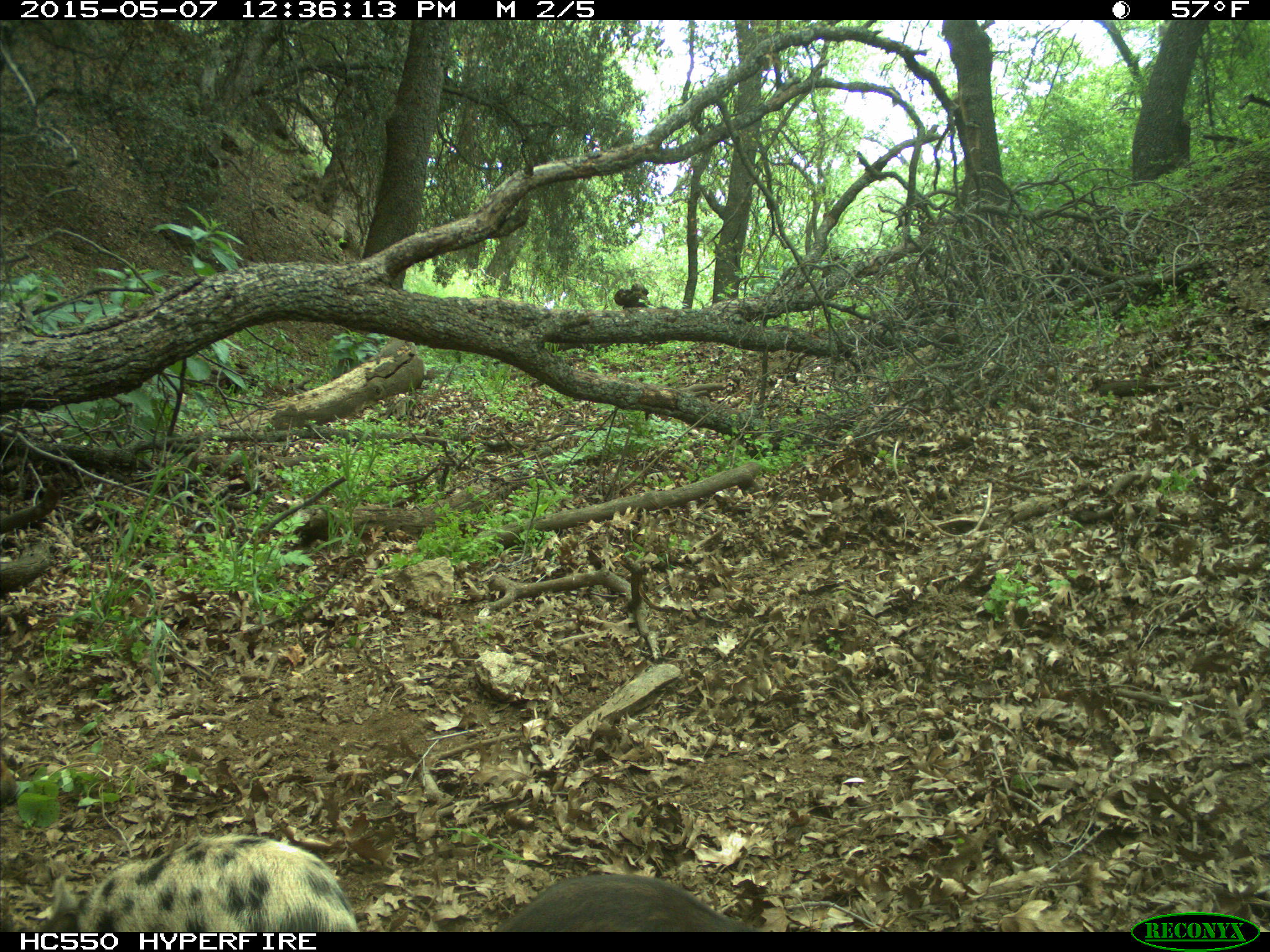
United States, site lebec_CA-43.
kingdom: Animalia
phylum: Chordata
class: Mammalia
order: Artiodactyla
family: Suidae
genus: Sus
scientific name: Sus scrofa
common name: wild boar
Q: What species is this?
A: Sus scrofa (wild boar).